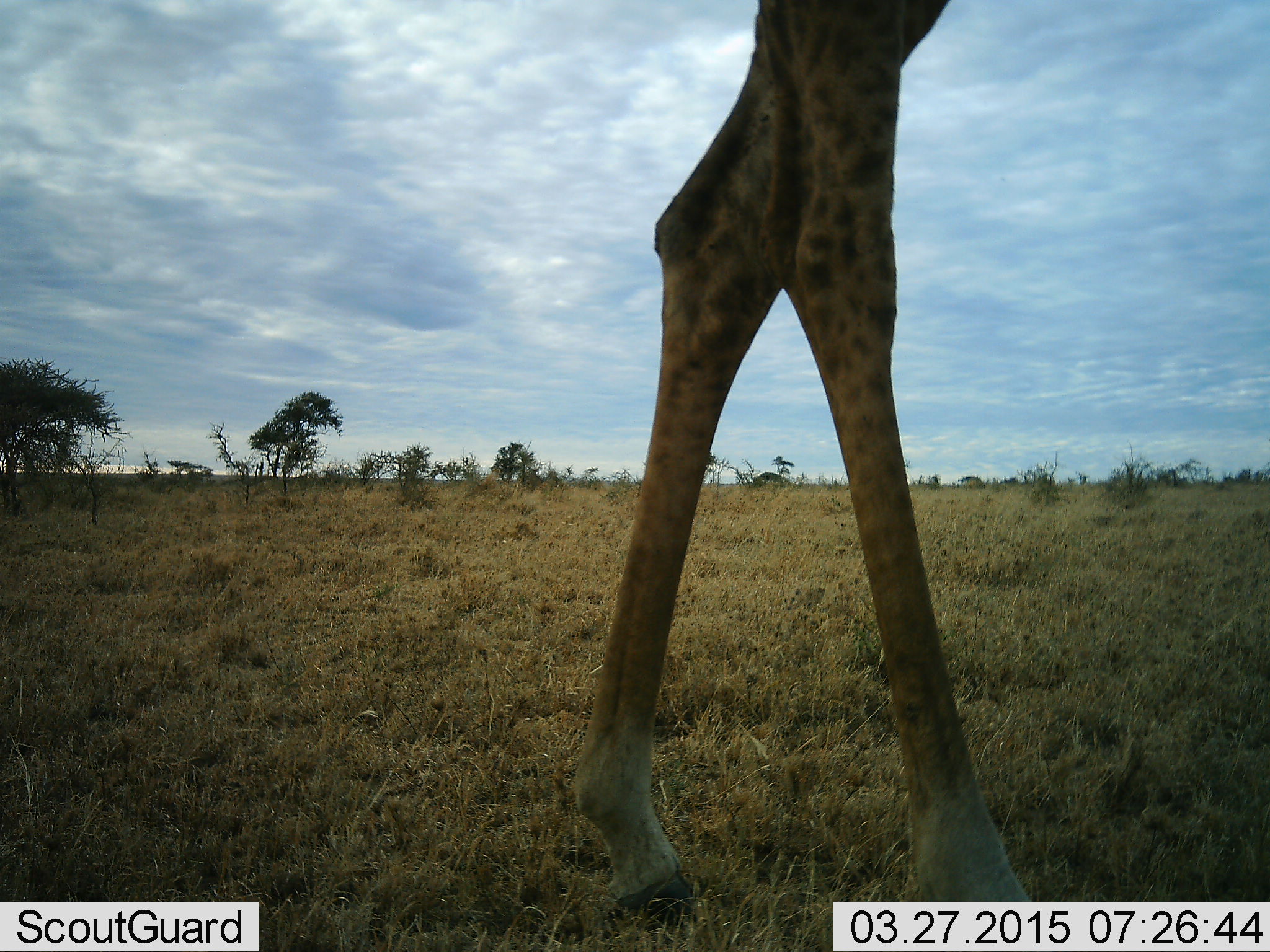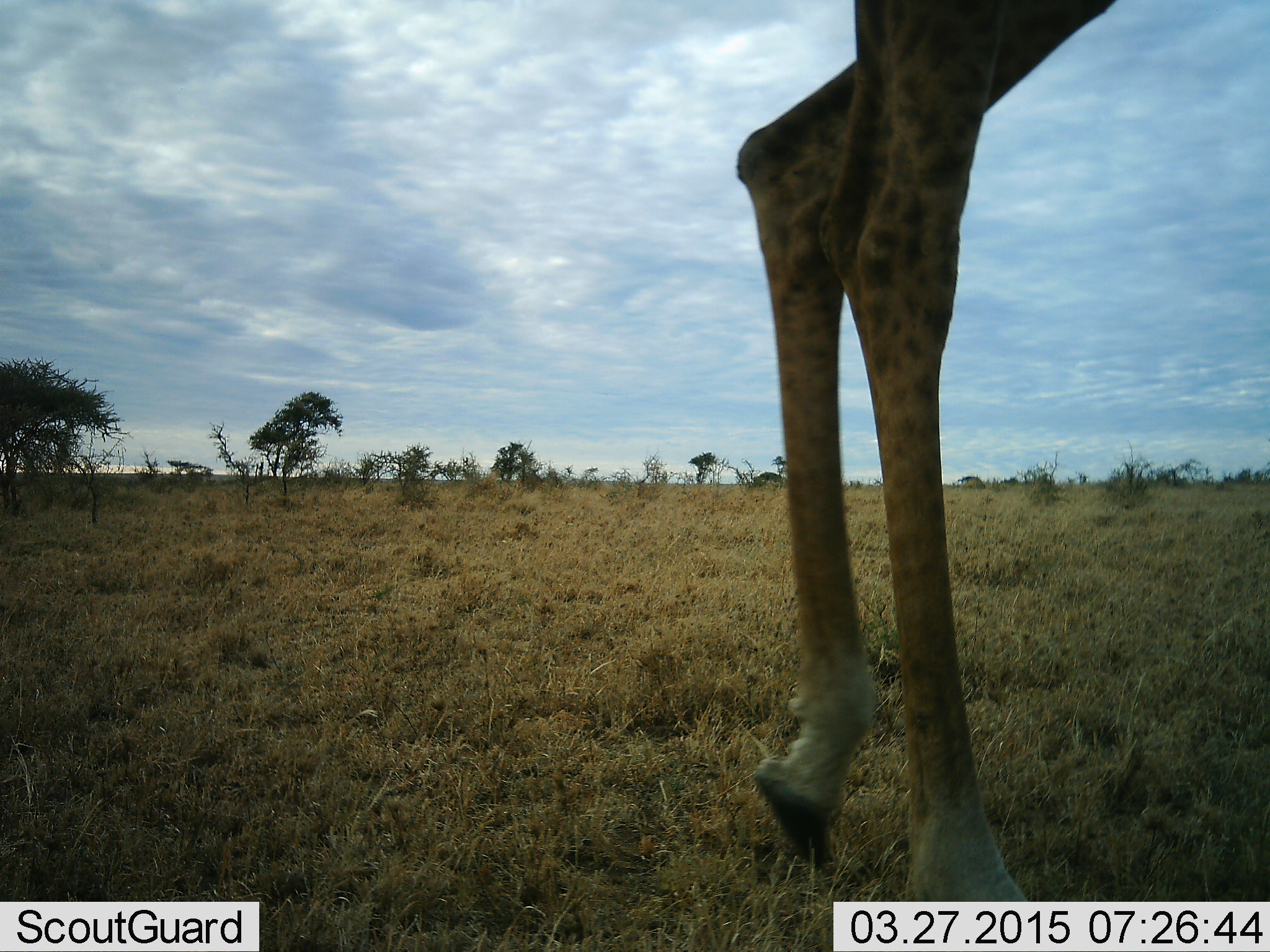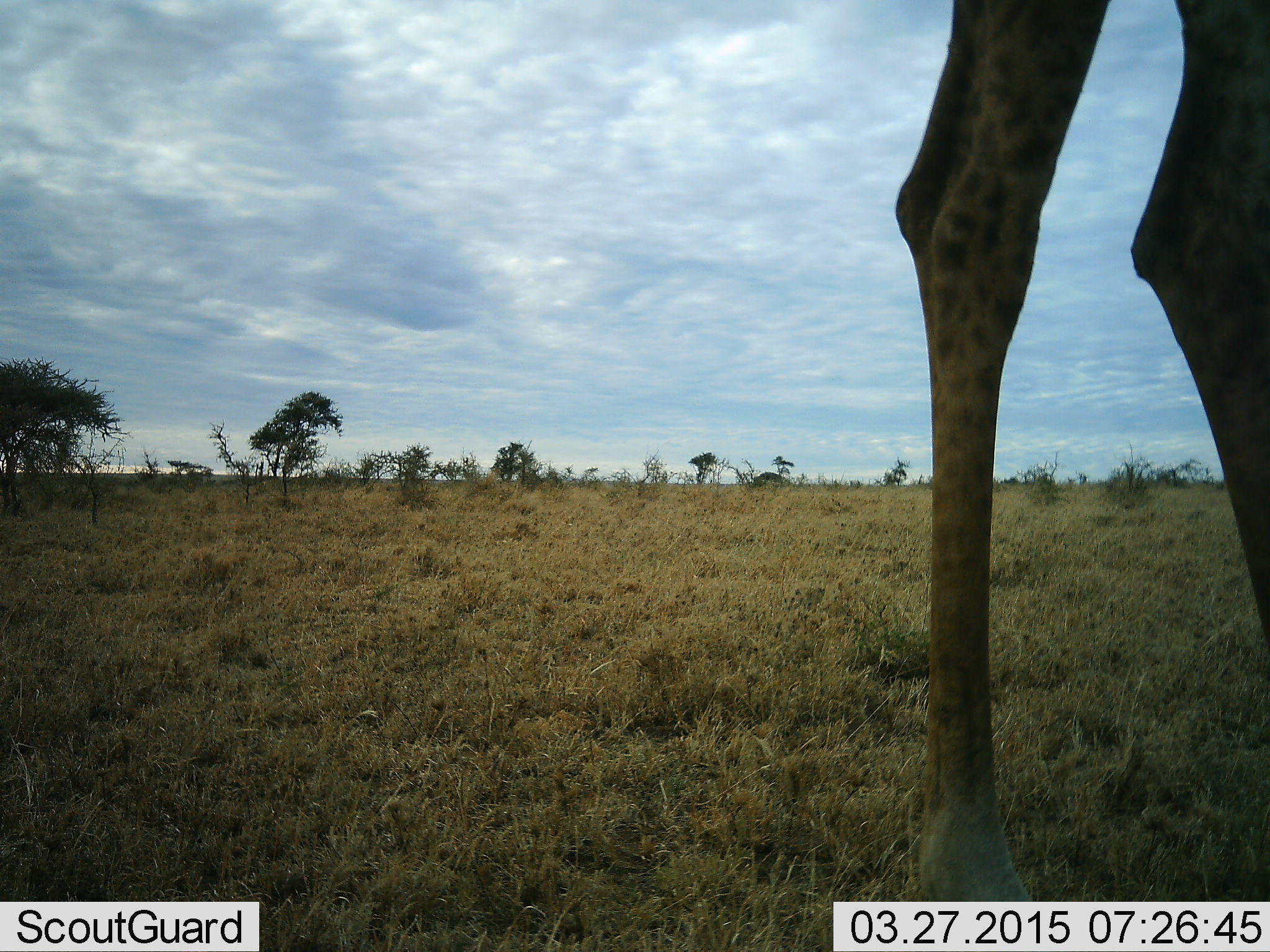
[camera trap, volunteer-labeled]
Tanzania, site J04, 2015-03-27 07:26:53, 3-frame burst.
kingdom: Animalia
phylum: Chordata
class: Mammalia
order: Artiodactyla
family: Giraffidae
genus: Giraffa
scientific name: Giraffa camelopardalis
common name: giraffe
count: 1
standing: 20%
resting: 0%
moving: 80%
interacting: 0%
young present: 0%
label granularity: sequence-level